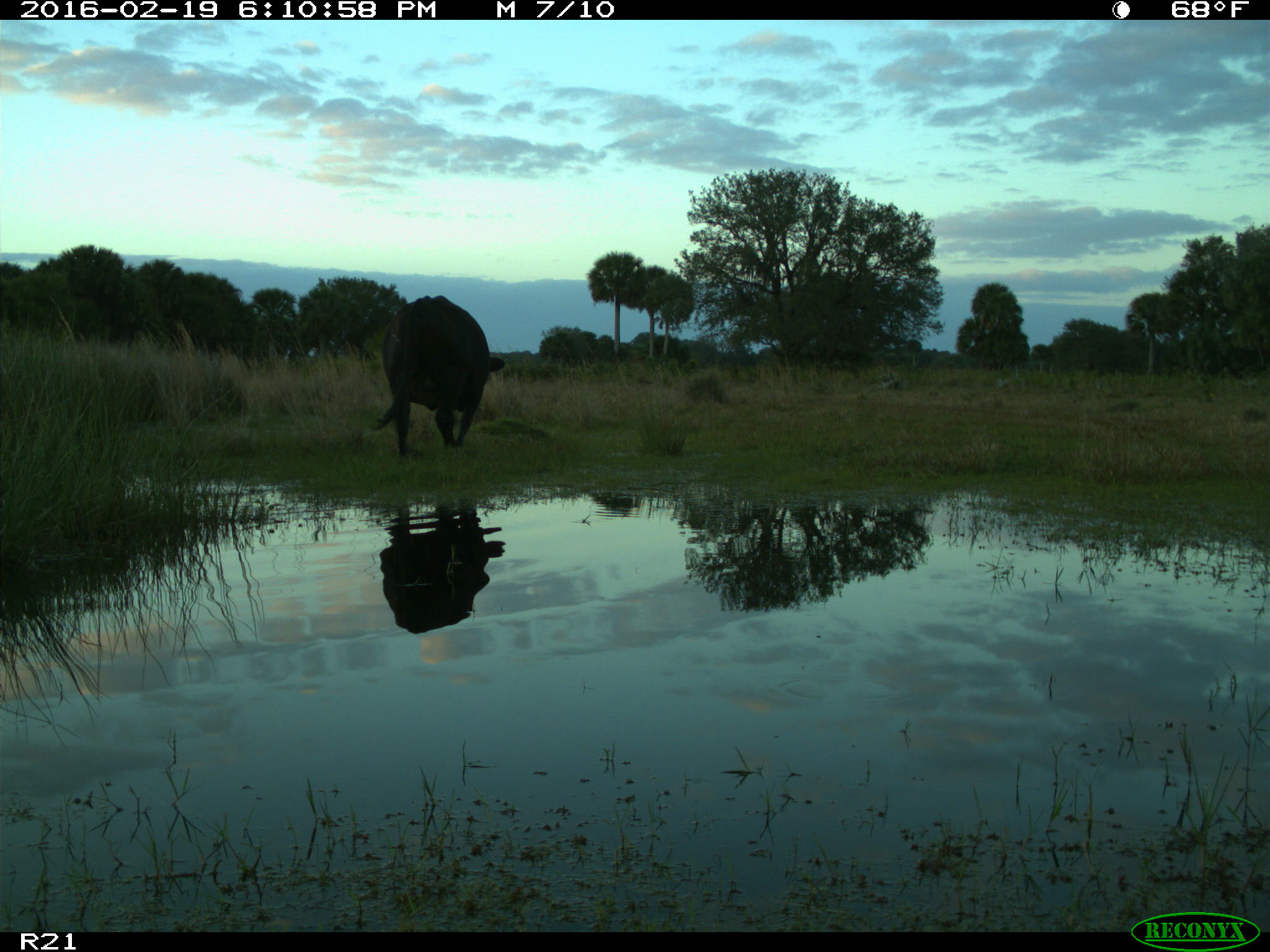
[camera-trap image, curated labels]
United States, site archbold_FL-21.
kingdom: Animalia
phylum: Chordata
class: Mammalia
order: Artiodactyla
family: Bovidae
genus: Bos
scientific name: Bos taurus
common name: domestic cow